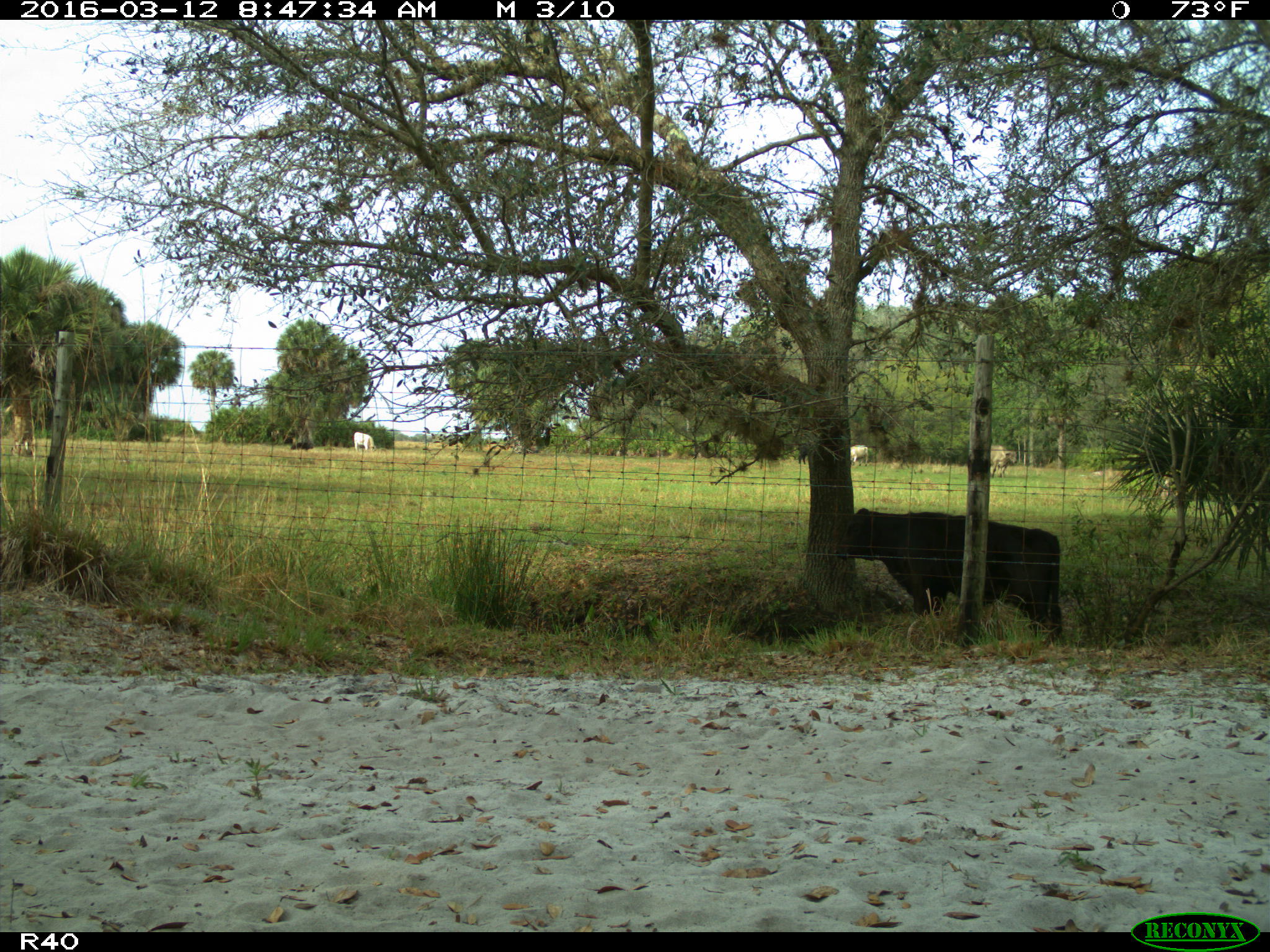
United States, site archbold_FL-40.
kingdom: Animalia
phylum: Chordata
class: Mammalia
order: Artiodactyla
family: Bovidae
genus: Bos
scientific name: Bos taurus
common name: domestic cow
Bos taurus (domestic cow).